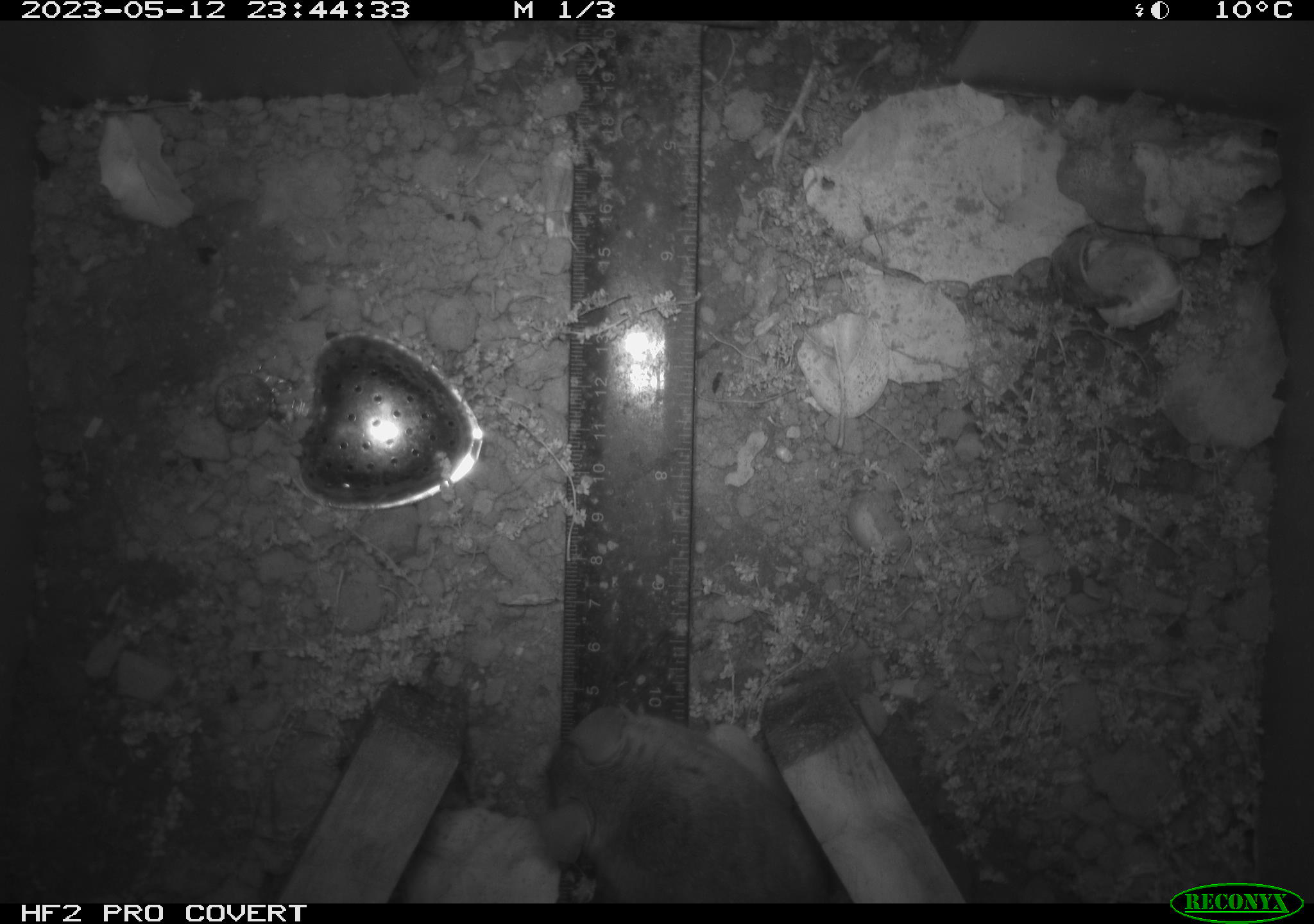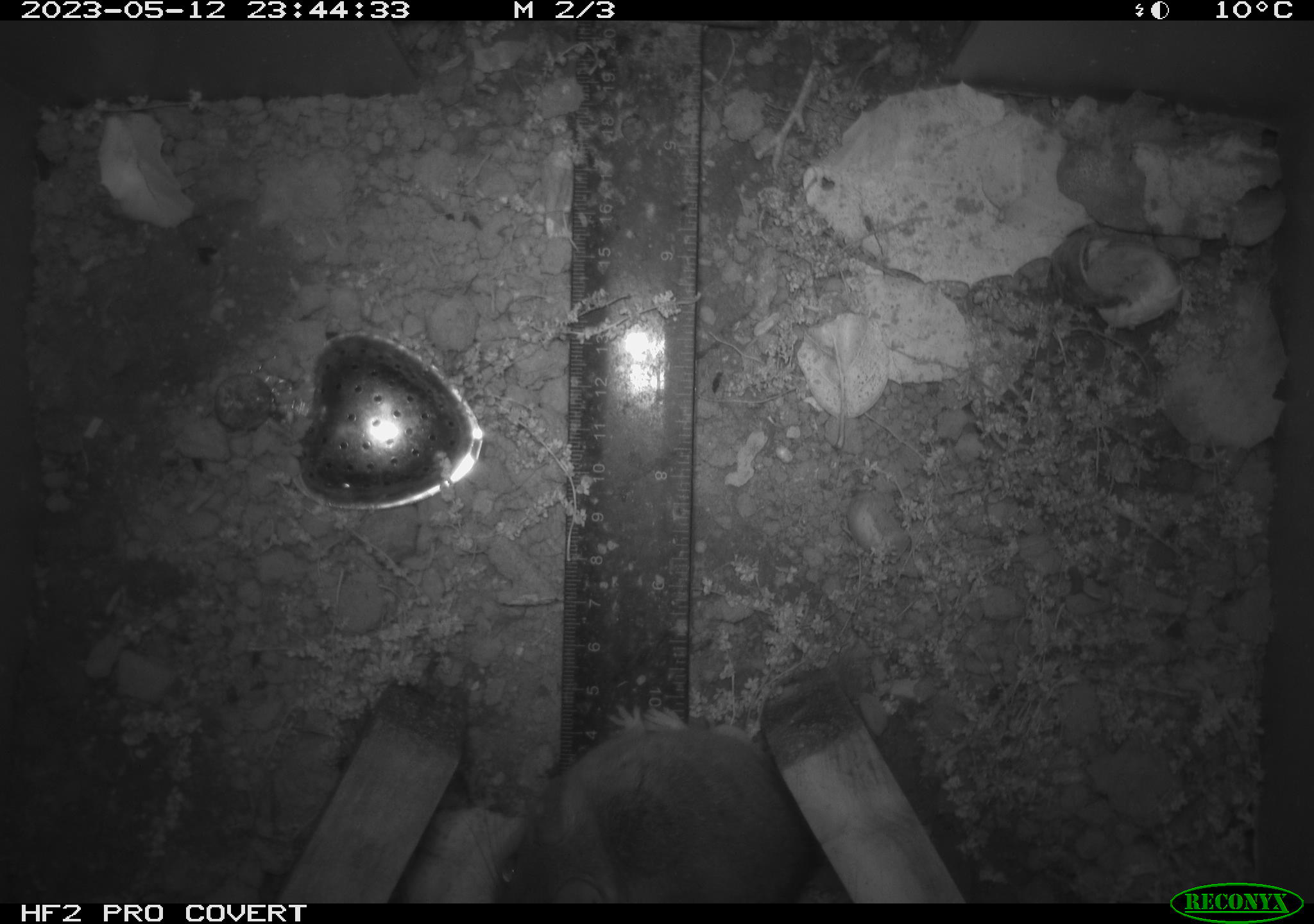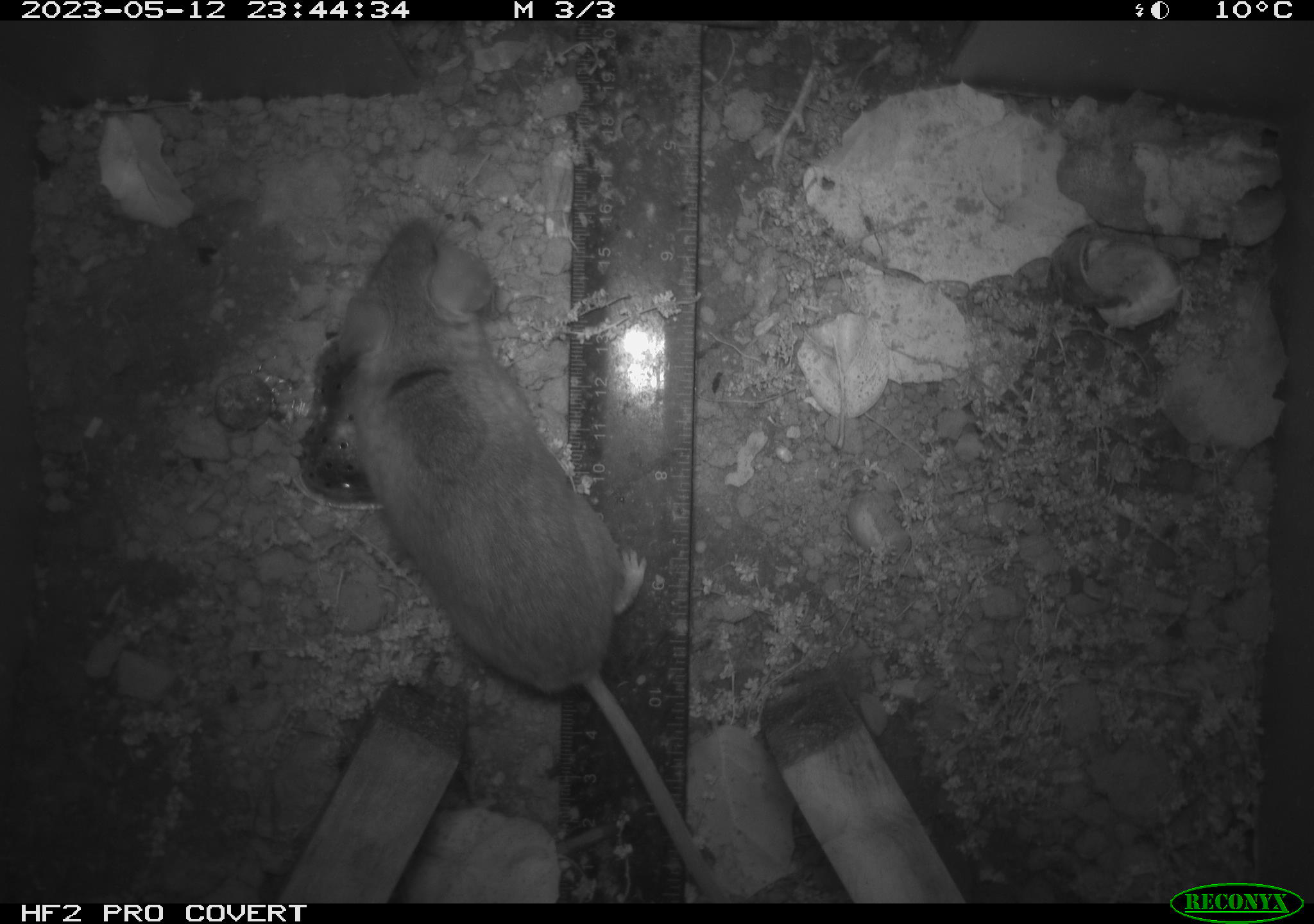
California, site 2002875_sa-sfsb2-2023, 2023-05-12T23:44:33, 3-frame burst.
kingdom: Animalia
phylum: Chordata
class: Mammalia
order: Rodentia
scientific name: Rodentia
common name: mouse species